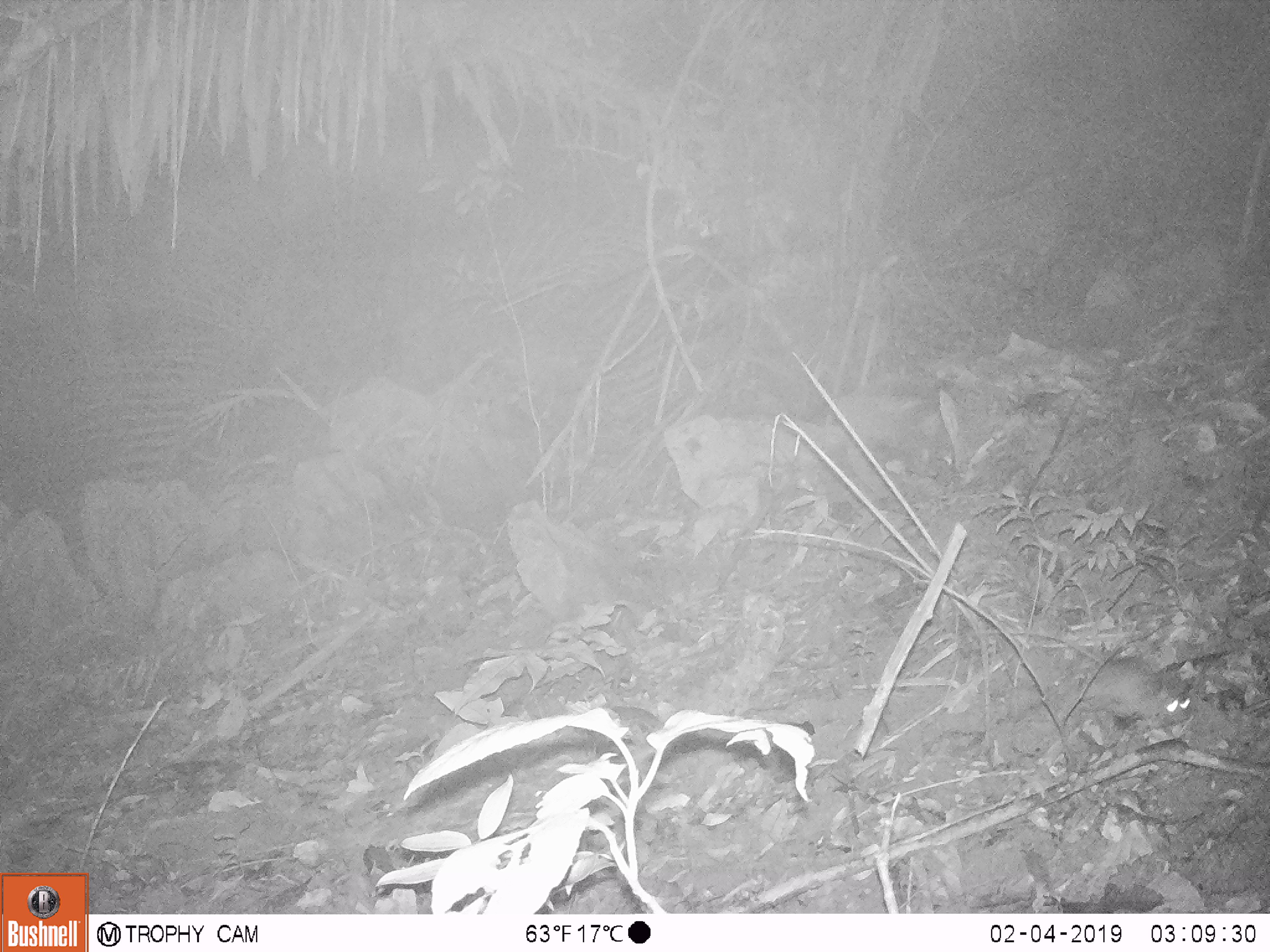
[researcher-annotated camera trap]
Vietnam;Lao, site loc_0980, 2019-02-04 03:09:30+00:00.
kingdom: Animalia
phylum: Chordata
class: Mammalia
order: Rodentia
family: Muridae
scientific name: Muridae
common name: old-world mice and rats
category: unidentified murid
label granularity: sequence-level